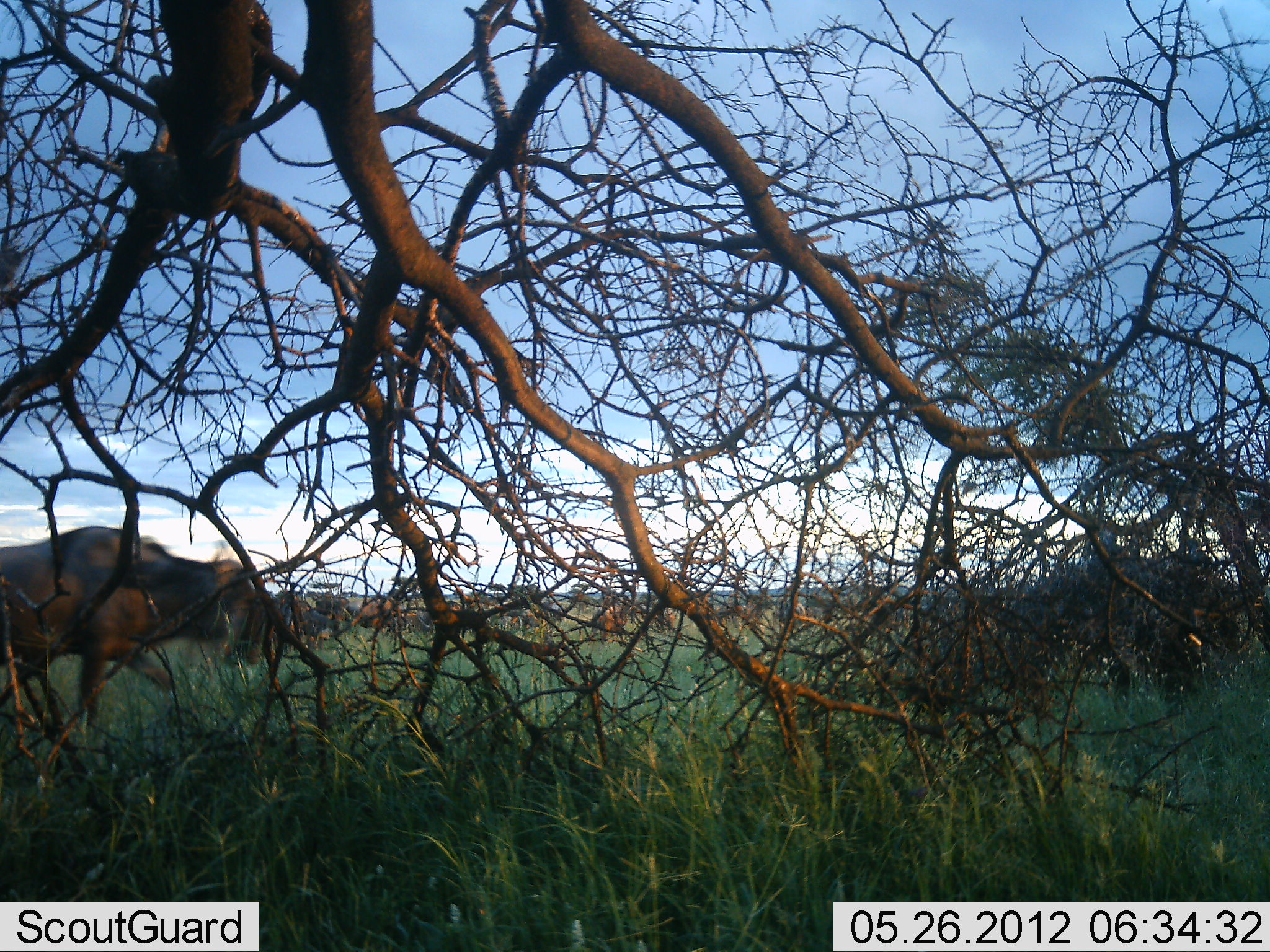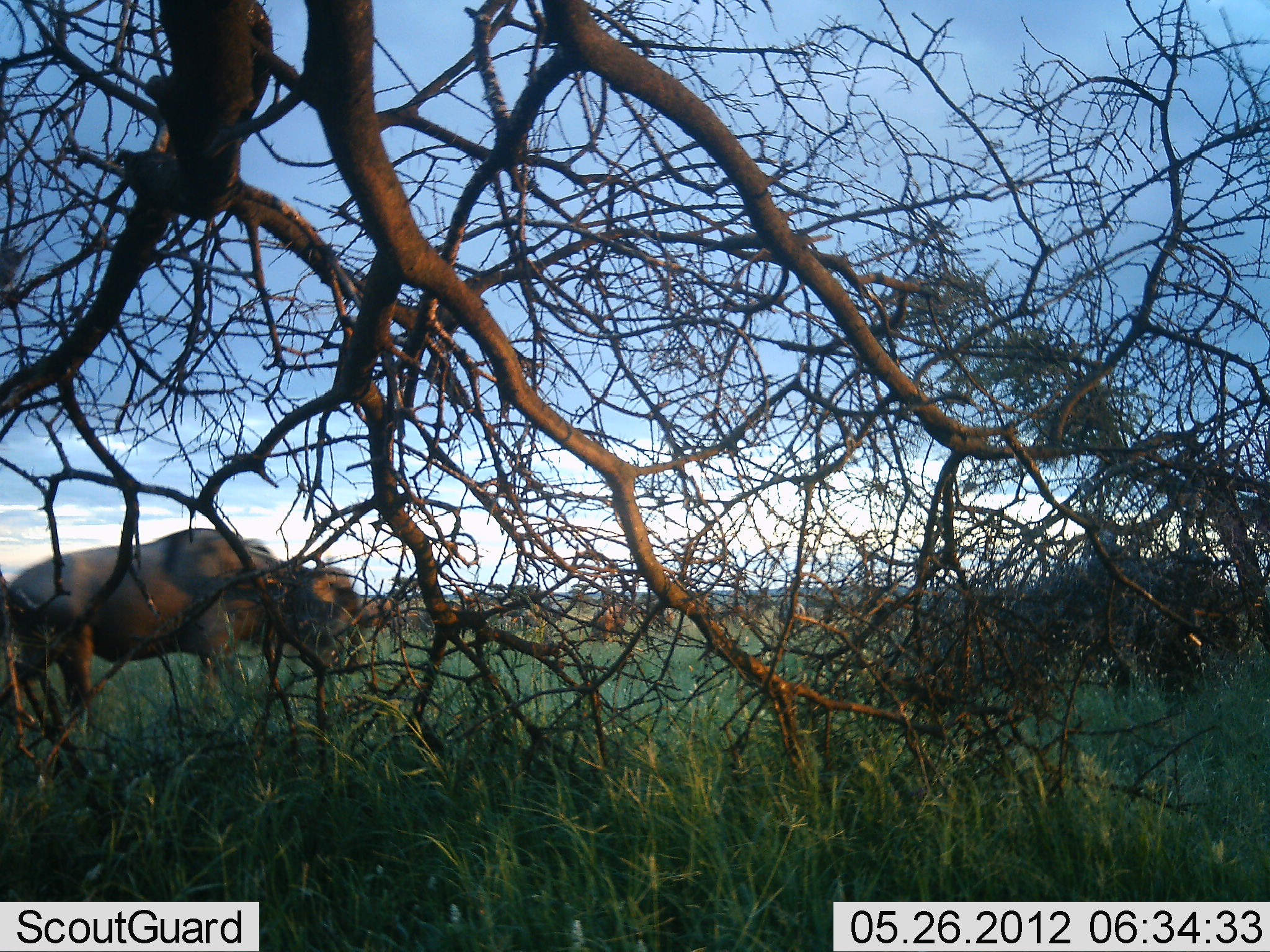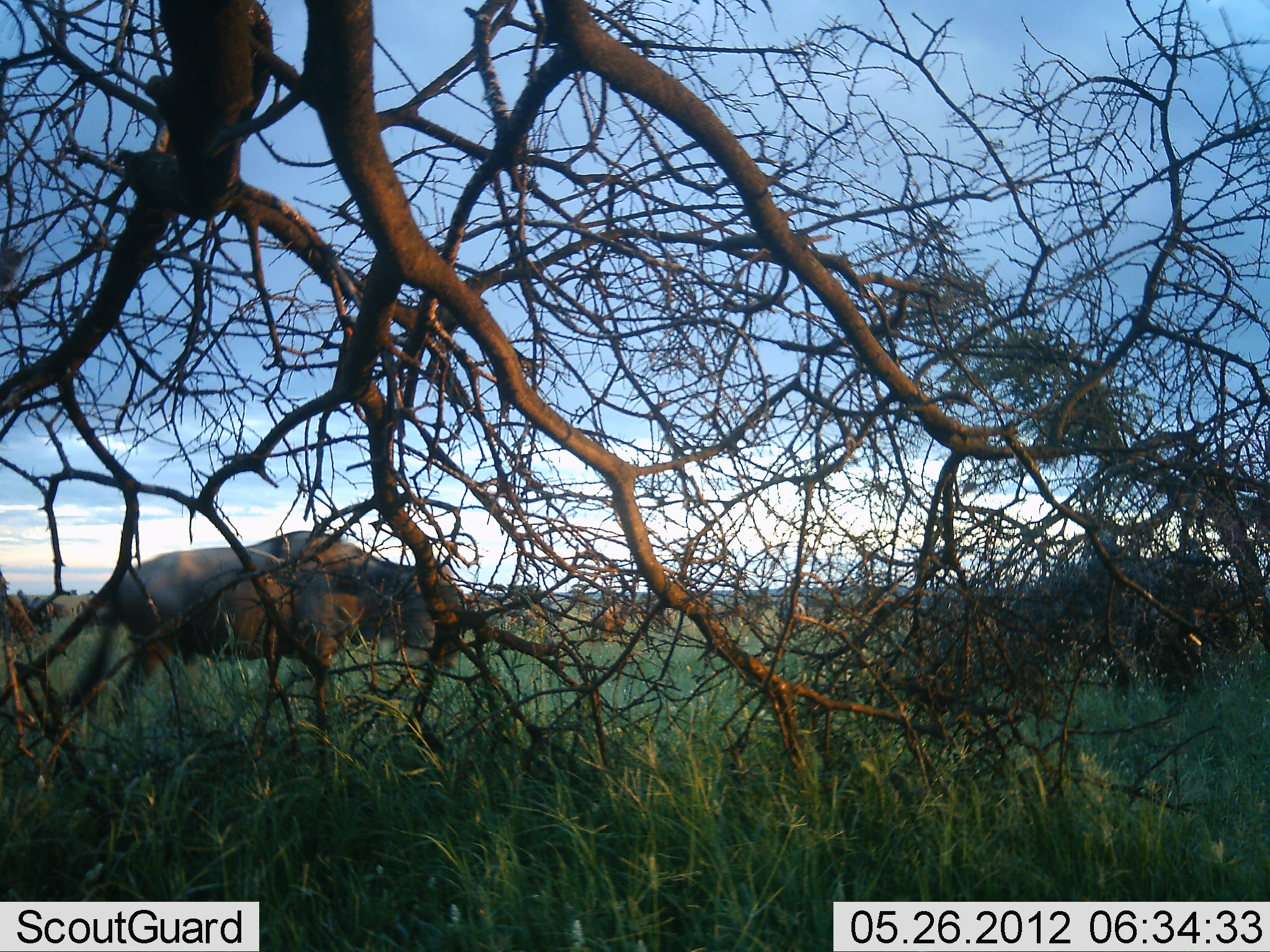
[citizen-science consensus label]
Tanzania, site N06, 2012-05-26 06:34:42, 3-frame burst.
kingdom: Animalia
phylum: Chordata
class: Mammalia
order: Artiodactyla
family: Bovidae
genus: Connochaetes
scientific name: Connochaetes taurinus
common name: blue wildebeest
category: wildebeest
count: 8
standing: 54%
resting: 0%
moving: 100%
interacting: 0%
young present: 0%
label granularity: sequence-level